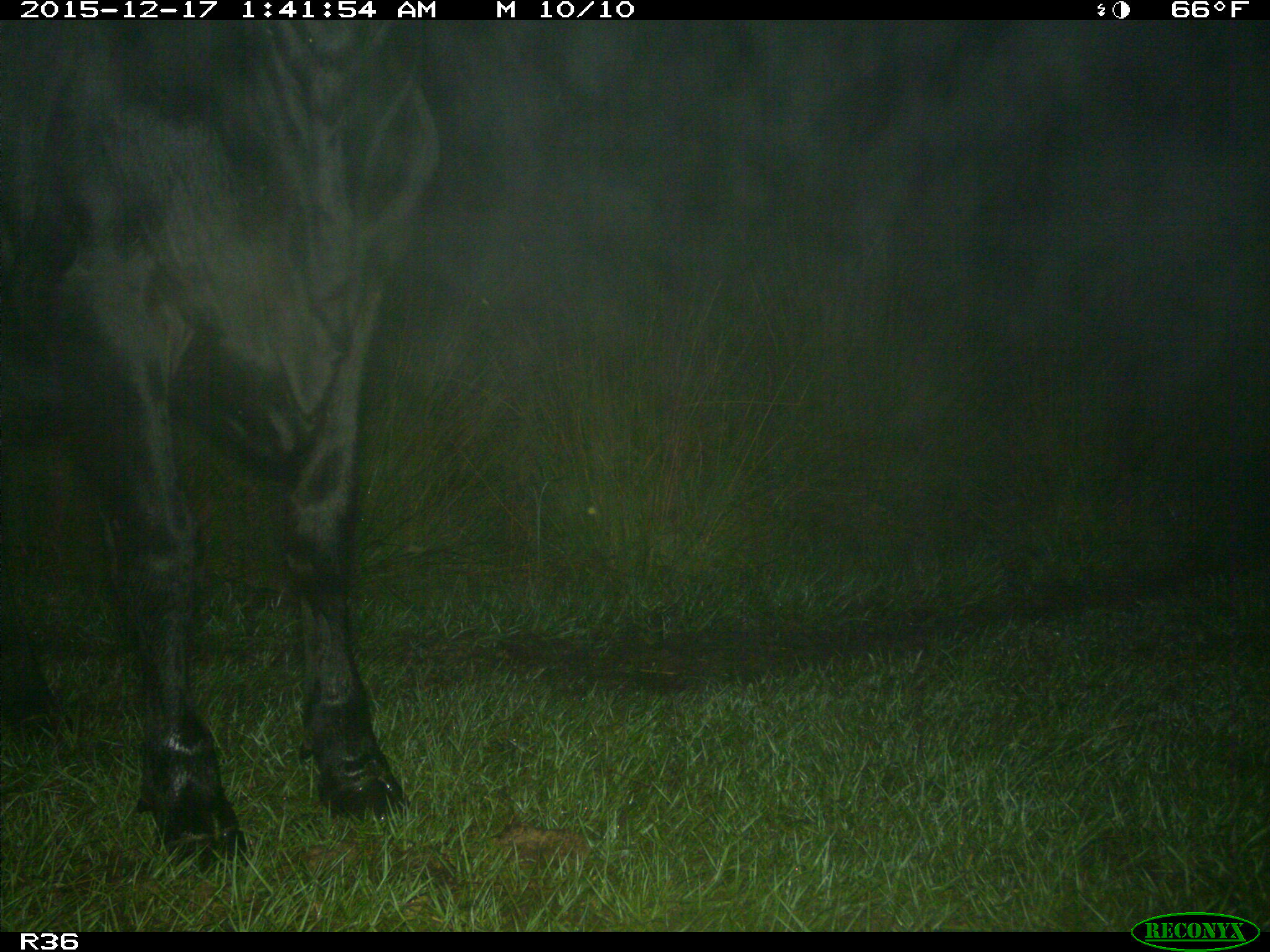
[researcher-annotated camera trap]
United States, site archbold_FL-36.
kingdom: Animalia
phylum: Chordata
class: Mammalia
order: Artiodactyla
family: Bovidae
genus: Bos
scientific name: Bos taurus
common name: domestic cow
Bos taurus (domestic cow).